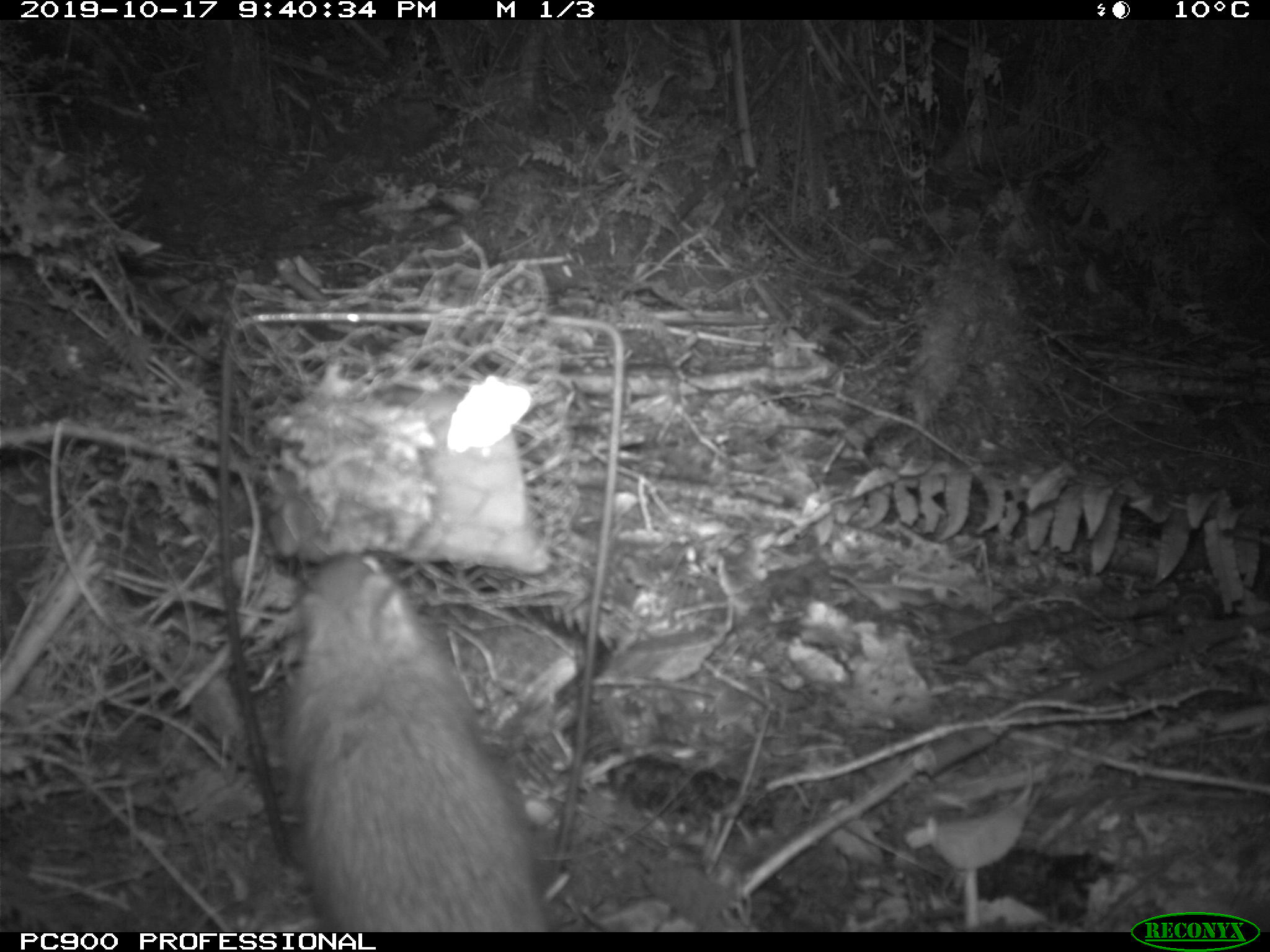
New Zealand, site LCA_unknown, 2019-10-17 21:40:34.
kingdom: Animalia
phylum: Chordata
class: Mammalia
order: Rodentia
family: Muridae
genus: Rattus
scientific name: Rattus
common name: rat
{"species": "rat (Rattus)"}